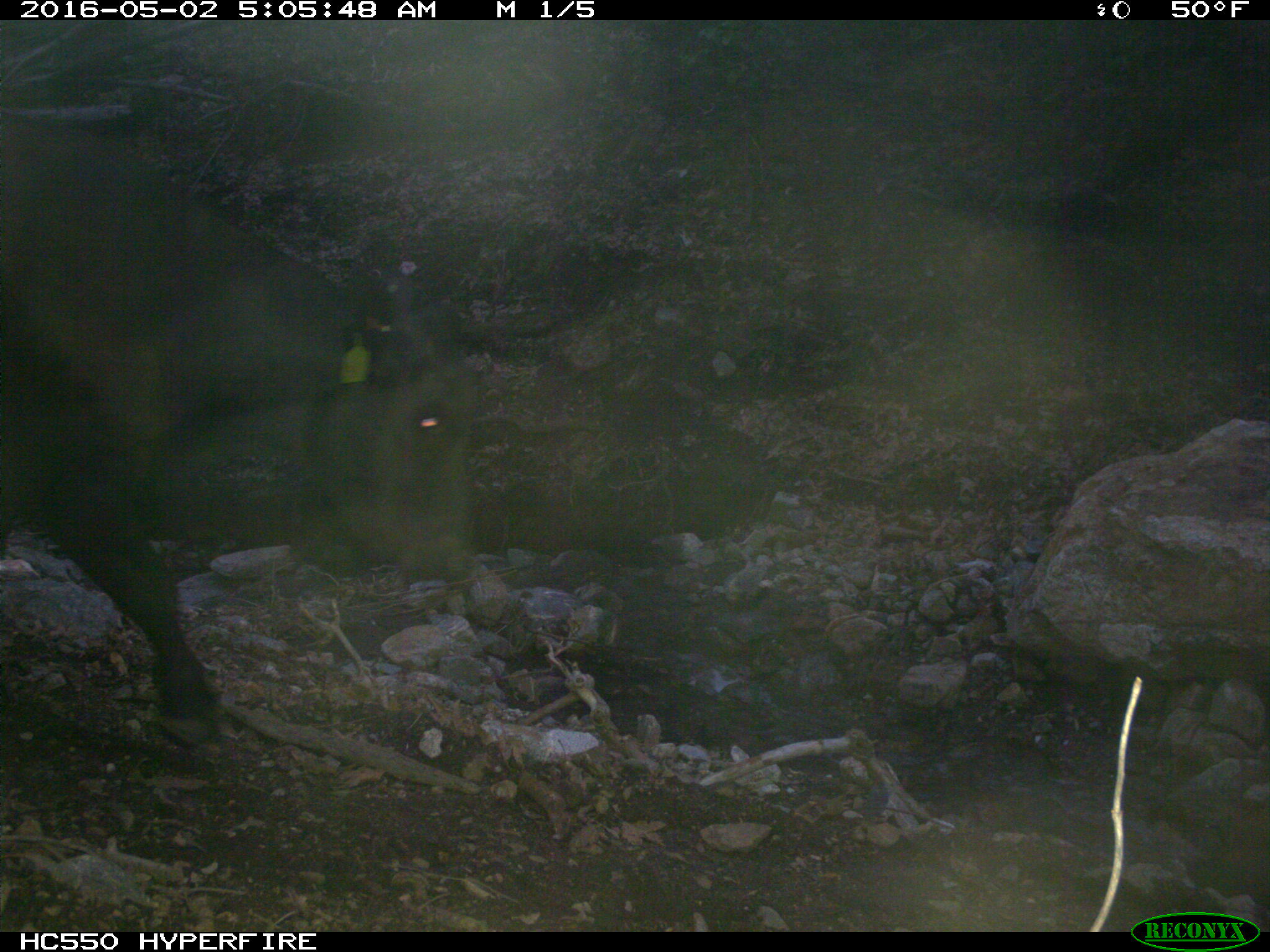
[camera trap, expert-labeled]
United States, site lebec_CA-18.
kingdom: Animalia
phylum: Chordata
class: Mammalia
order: Artiodactyla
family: Bovidae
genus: Bos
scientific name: Bos taurus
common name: domestic cow